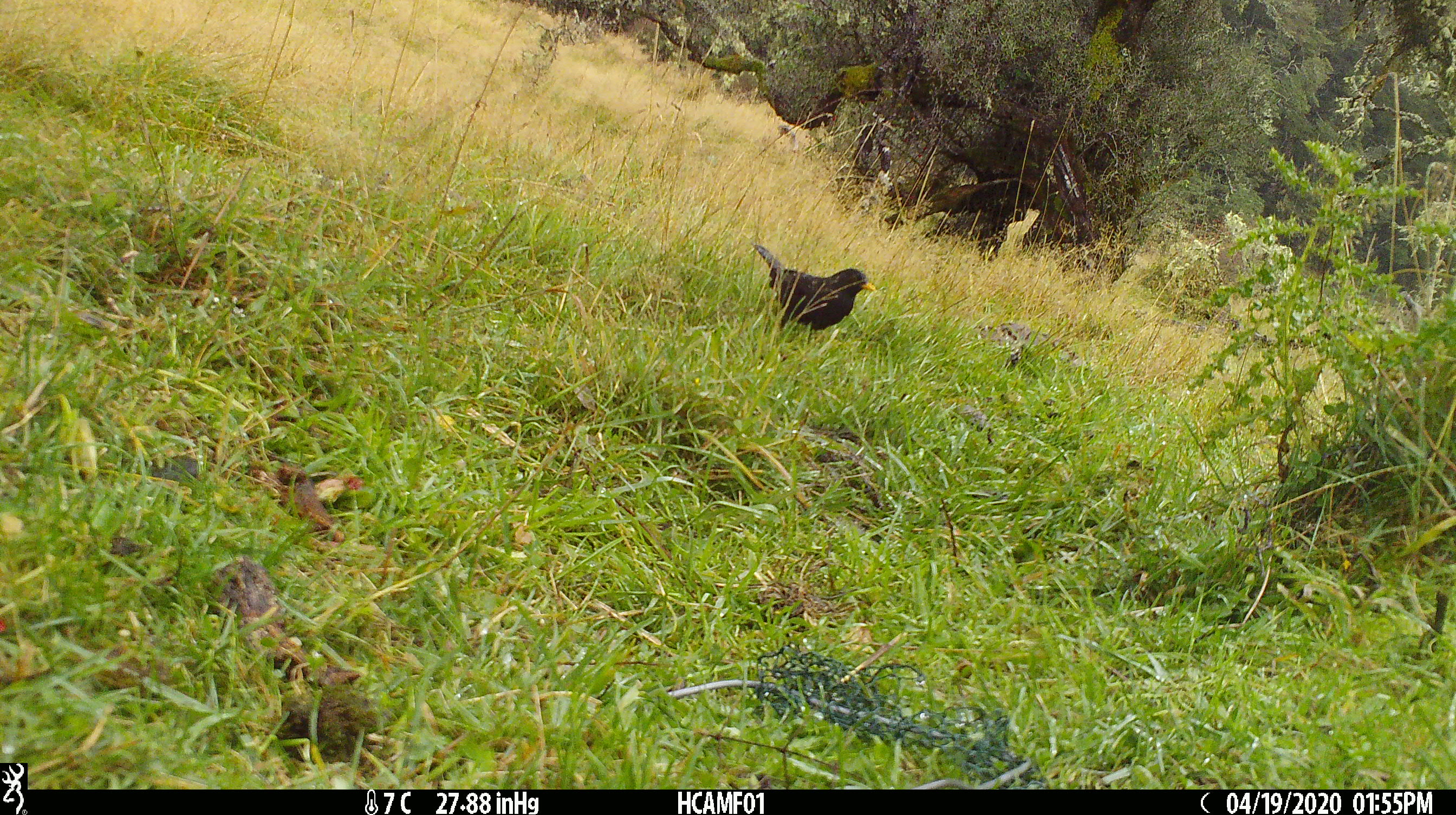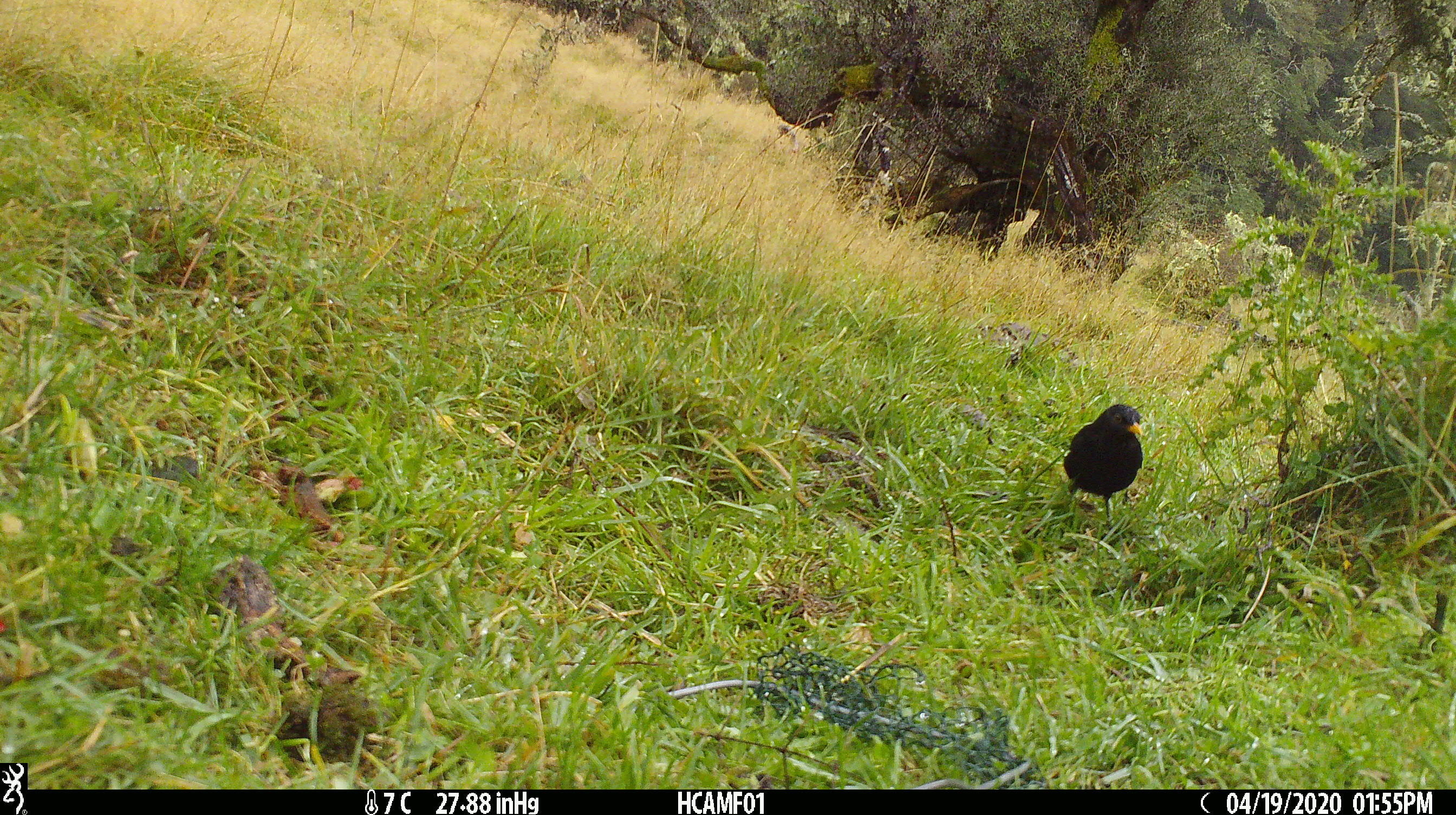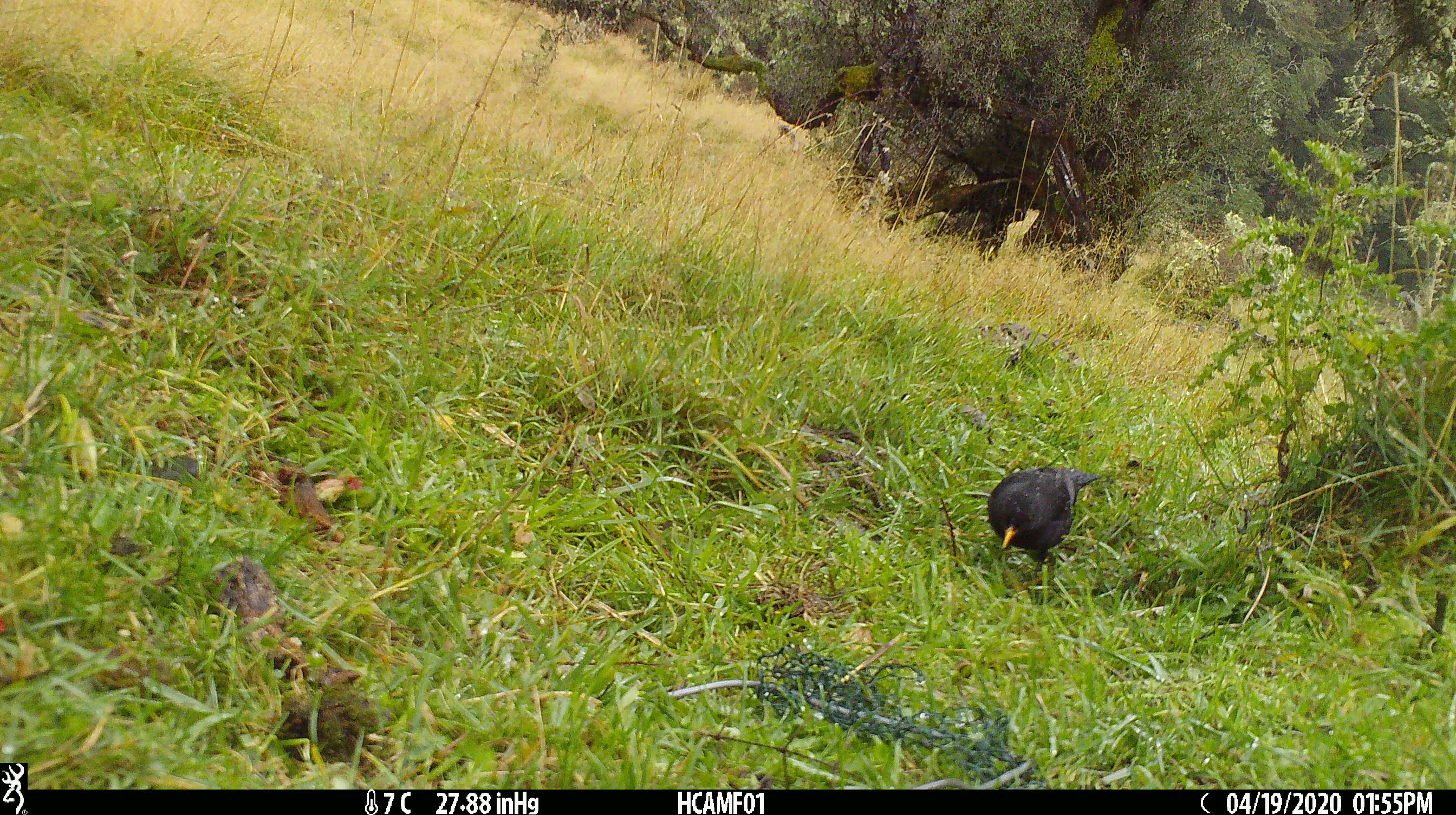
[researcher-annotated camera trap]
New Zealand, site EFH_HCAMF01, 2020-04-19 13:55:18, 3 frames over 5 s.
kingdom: Animalia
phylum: Chordata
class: Aves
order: Passeriformes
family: Turdidae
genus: Turdus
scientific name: Turdus merula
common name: eurasian blackbird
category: blackbird